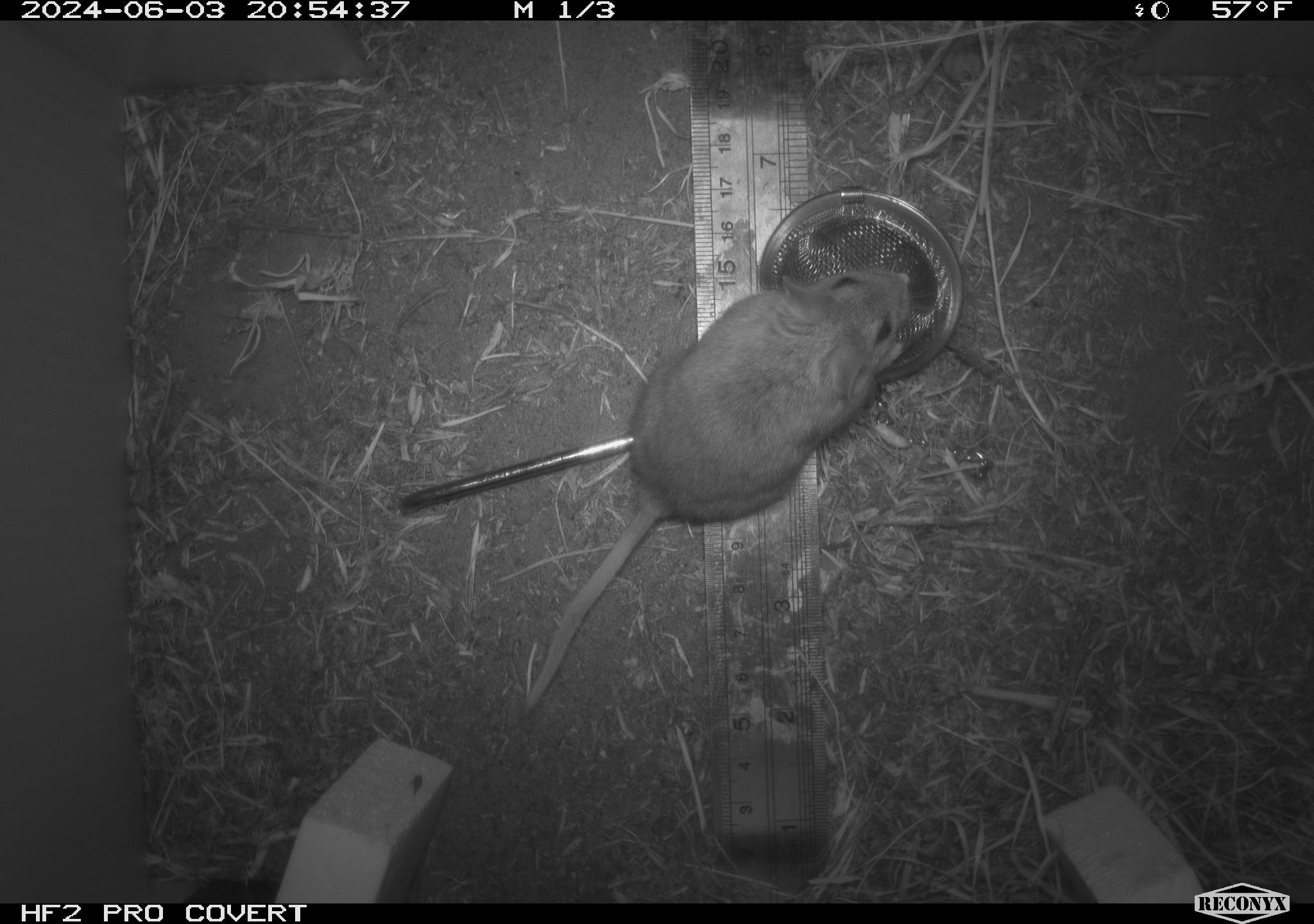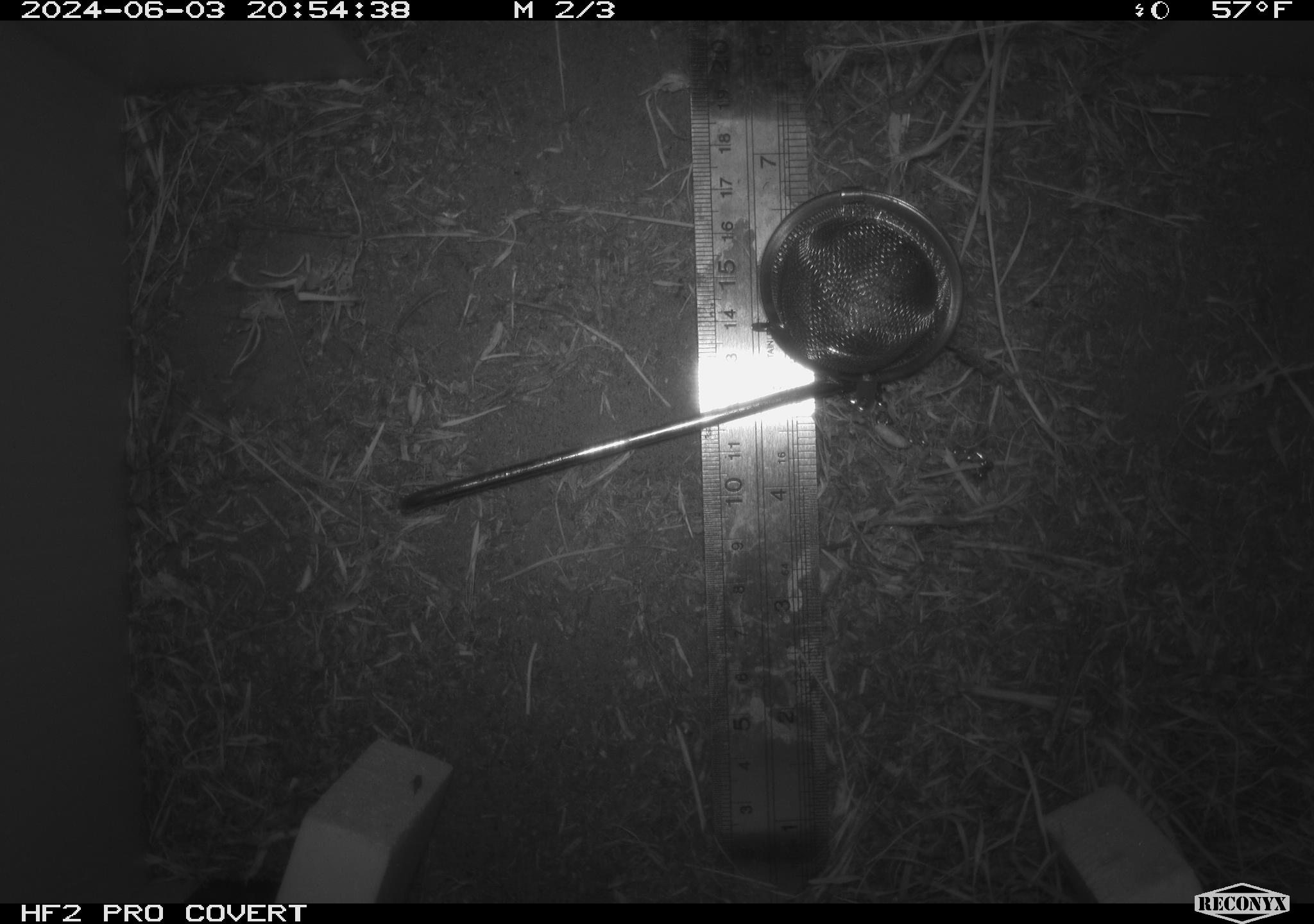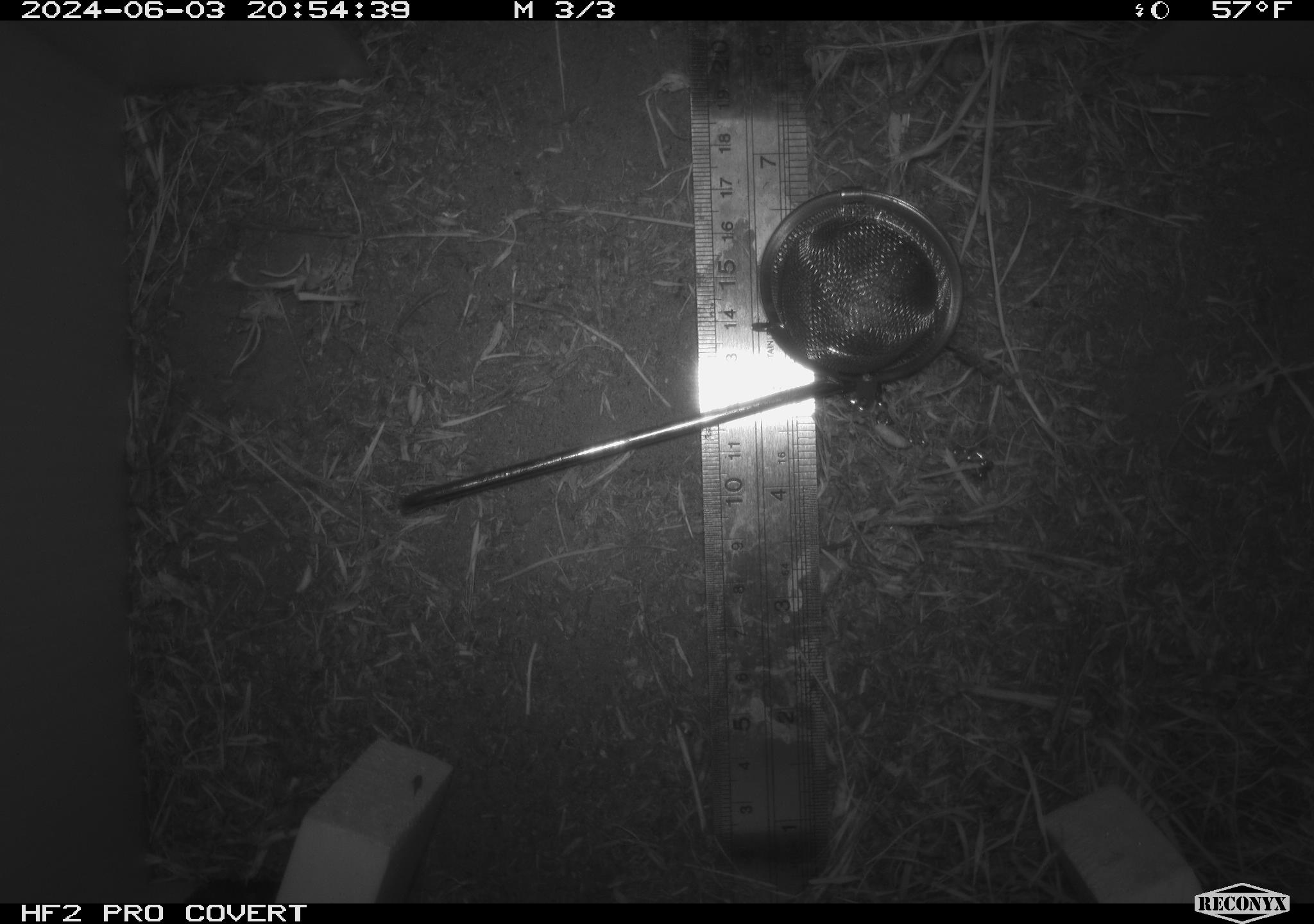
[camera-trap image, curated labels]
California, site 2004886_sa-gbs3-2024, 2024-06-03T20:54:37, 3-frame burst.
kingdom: Animalia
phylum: Chordata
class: Mammalia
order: Rodentia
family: Cricetidae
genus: Neotoma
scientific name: Neotoma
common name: pack rat or woodrat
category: neotoma species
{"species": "neotoma species (pack rat or woodrat) (Neotoma)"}